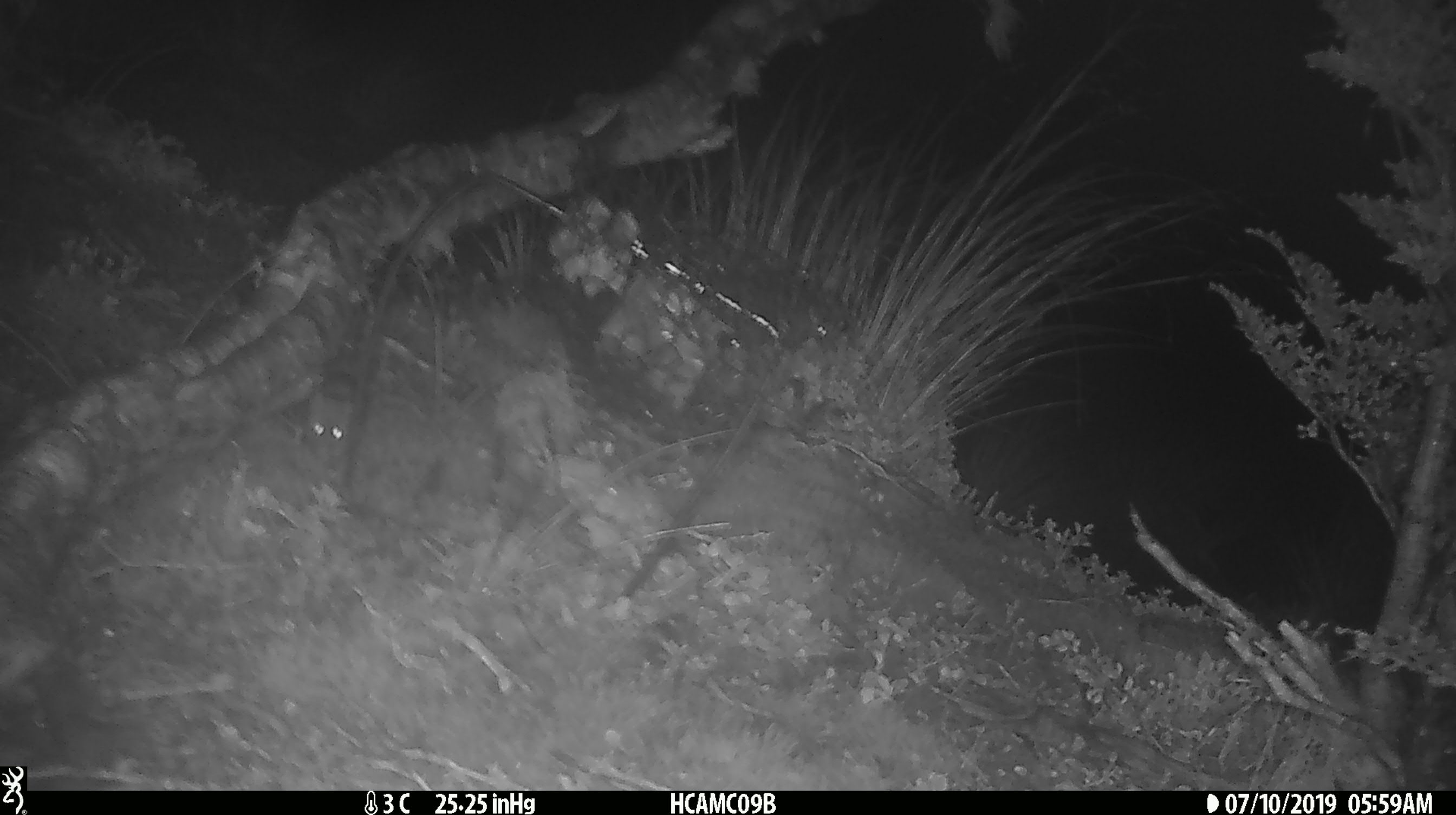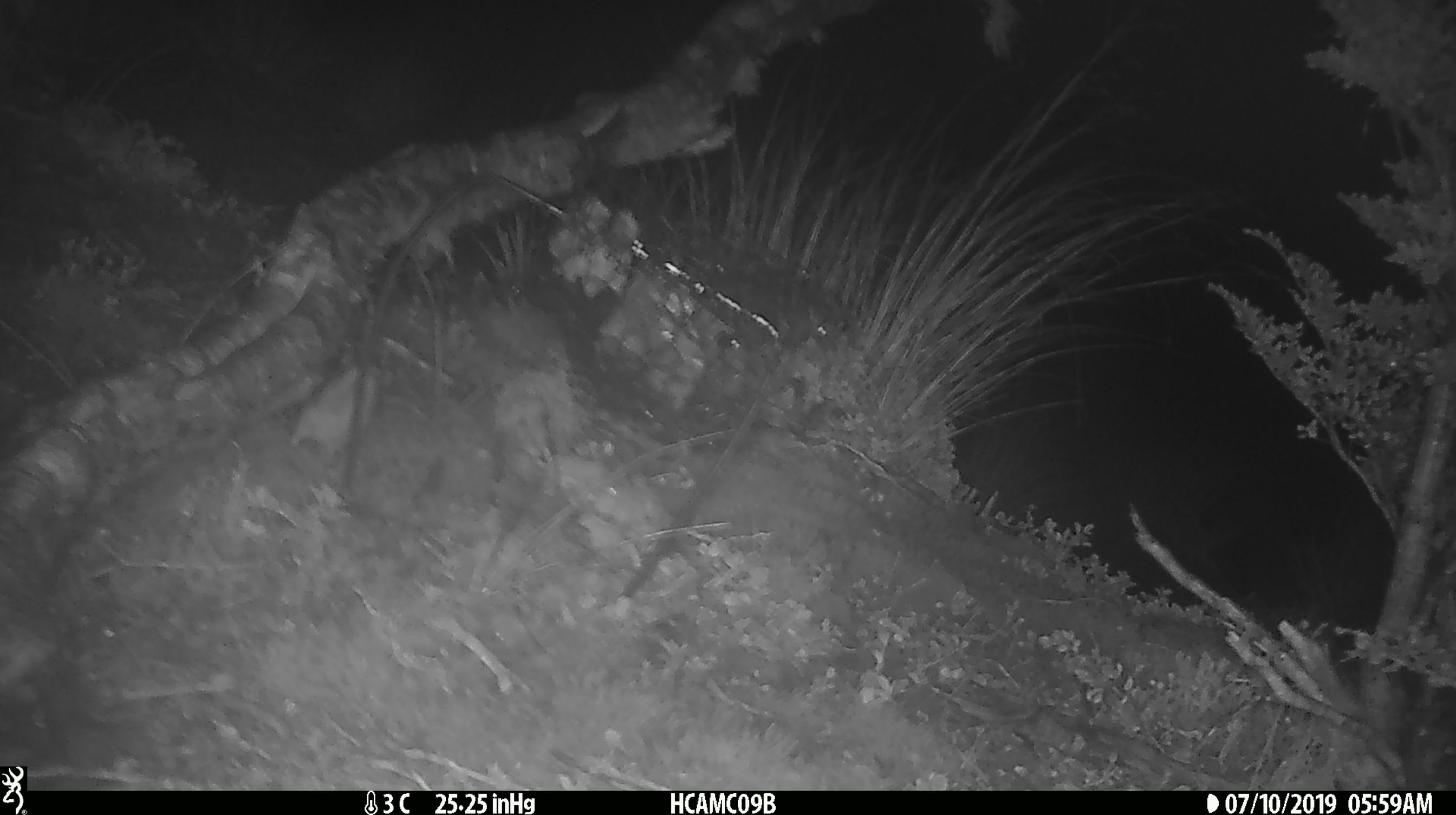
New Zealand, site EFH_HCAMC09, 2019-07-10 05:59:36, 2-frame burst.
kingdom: Animalia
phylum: Chordata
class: Mammalia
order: Rodentia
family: Muridae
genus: Mus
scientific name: Mus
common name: mouse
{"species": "mouse (Mus)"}